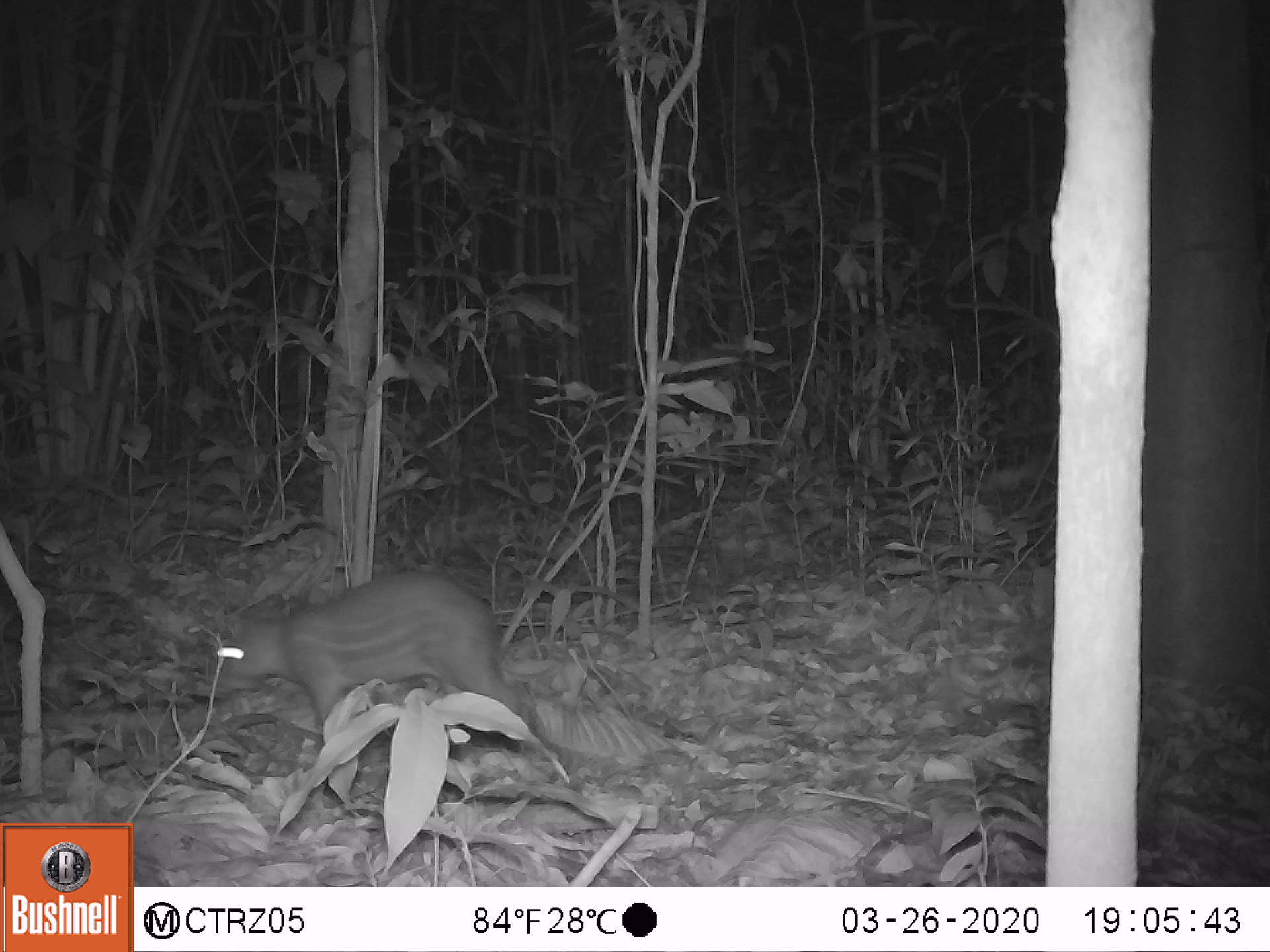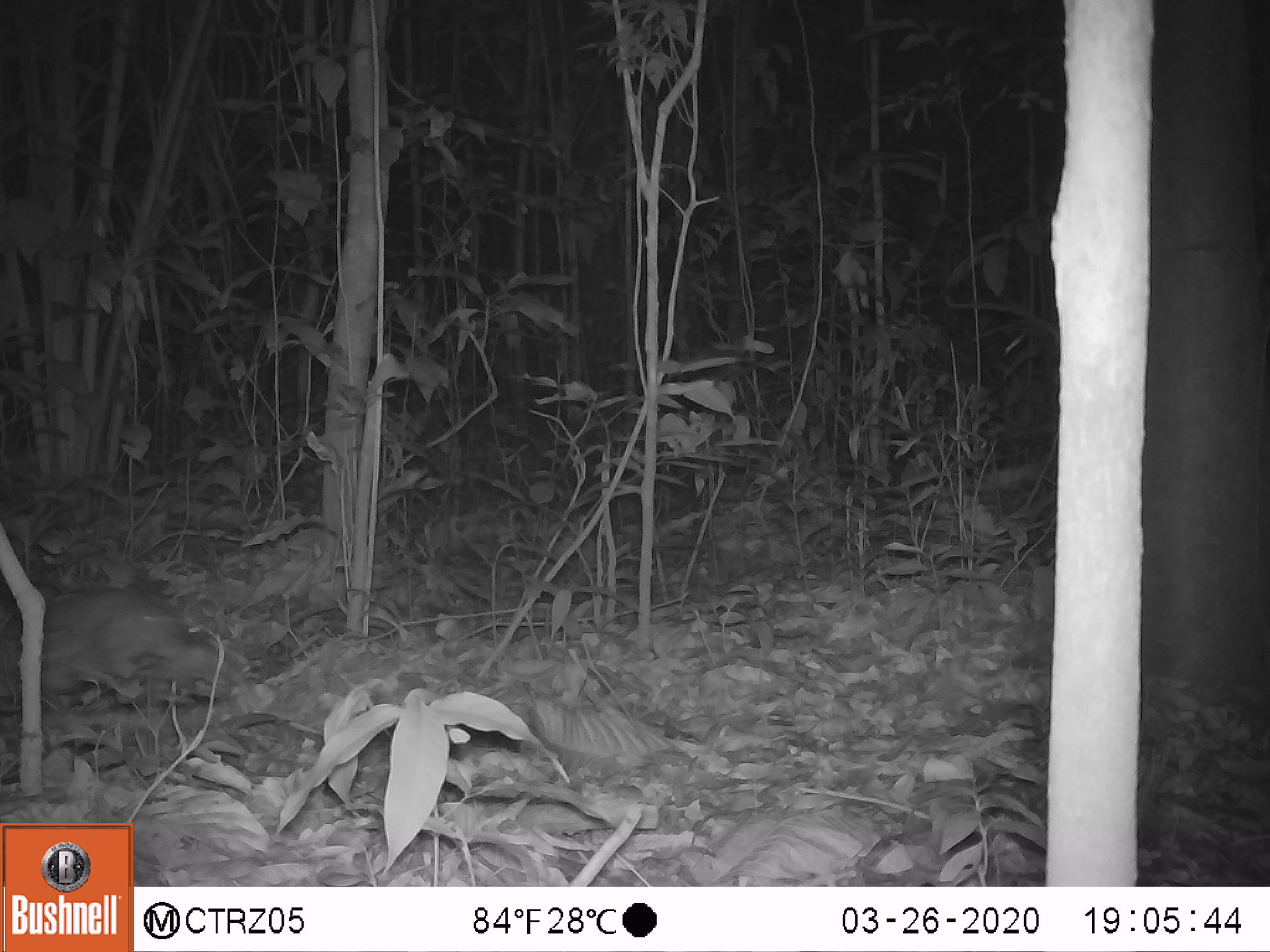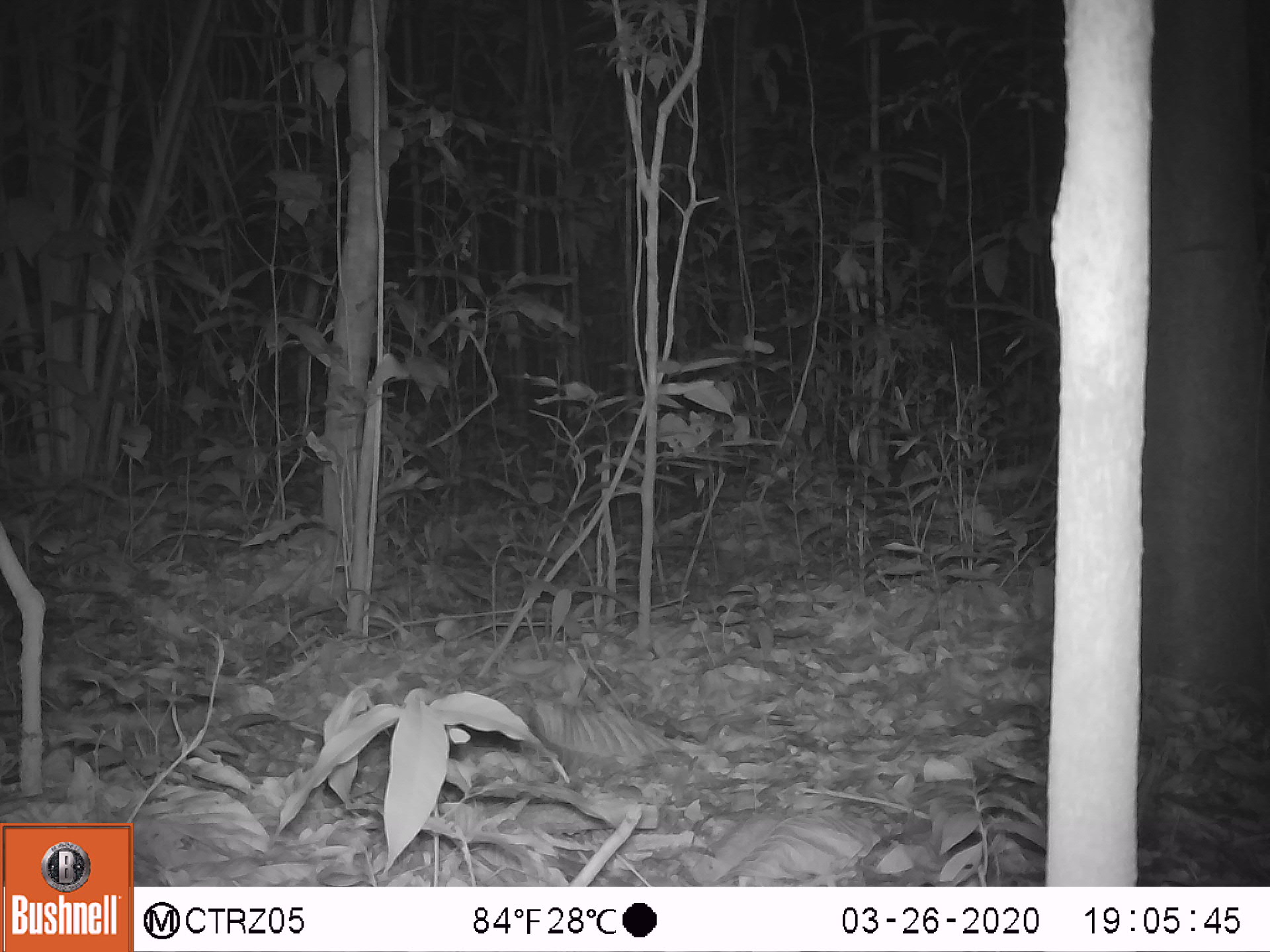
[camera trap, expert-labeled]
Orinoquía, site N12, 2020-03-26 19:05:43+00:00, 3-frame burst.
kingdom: Animalia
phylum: Chordata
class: Mammalia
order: Rodentia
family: Cuniculidae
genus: Cuniculus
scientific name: Cuniculus paca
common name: spotted paca